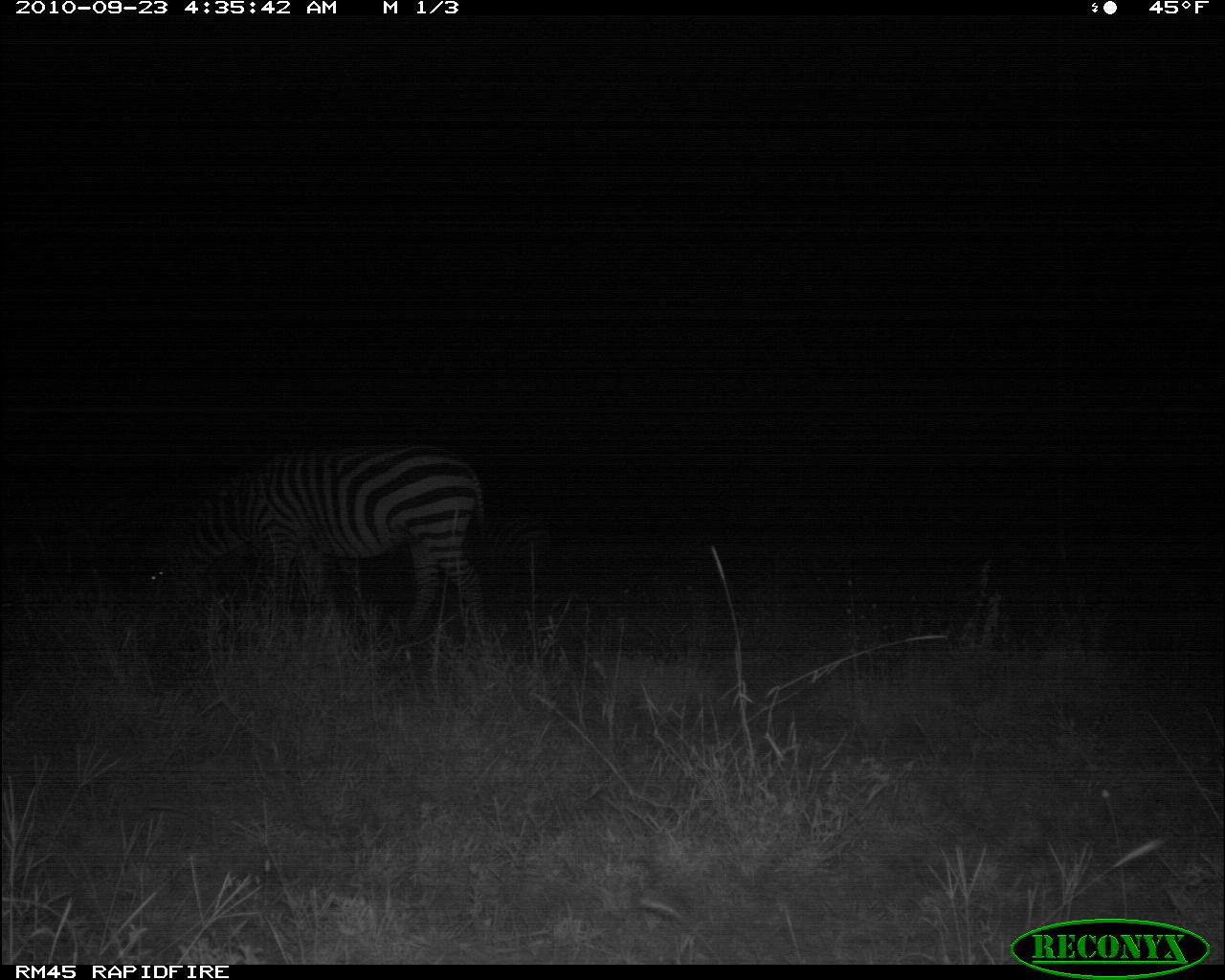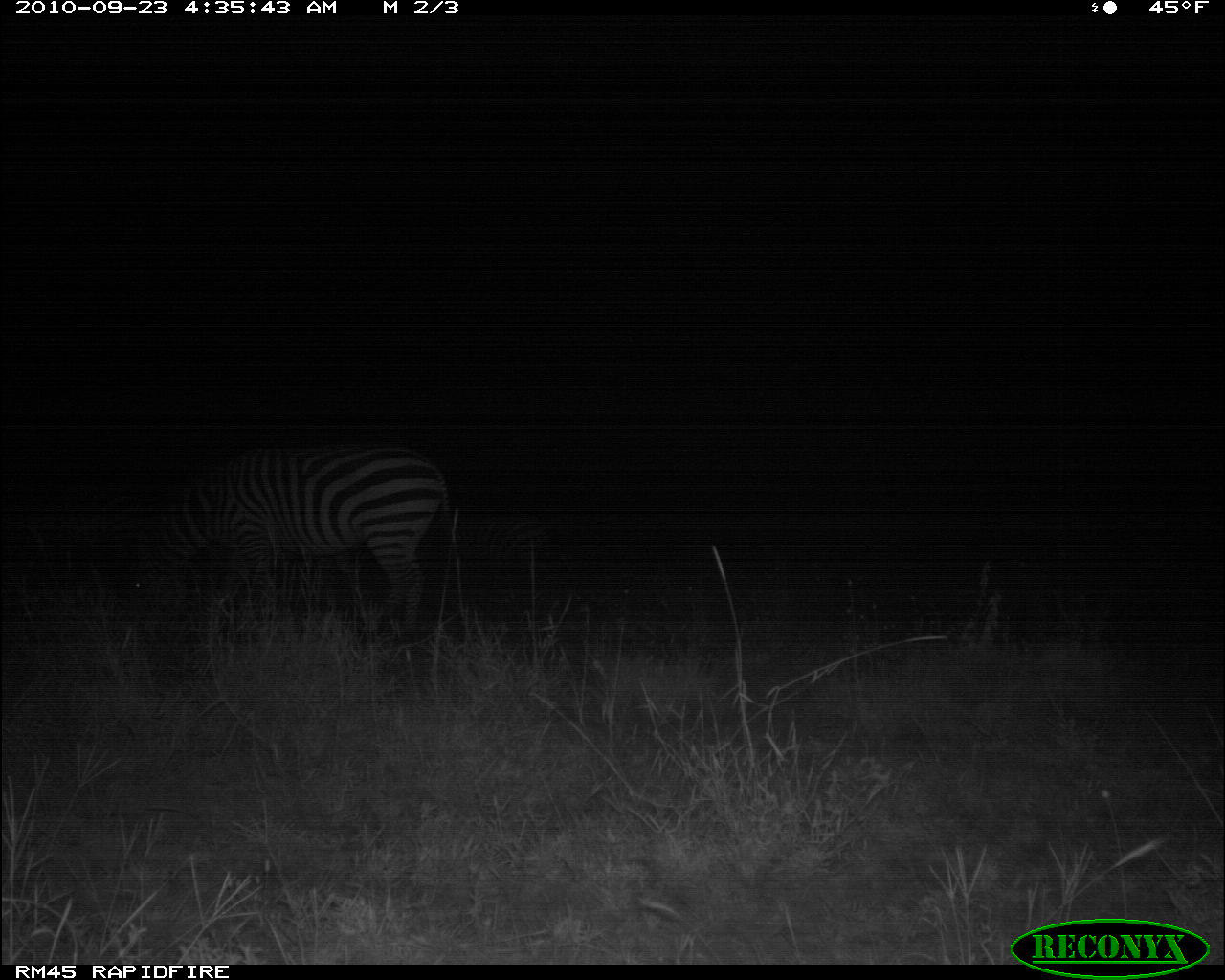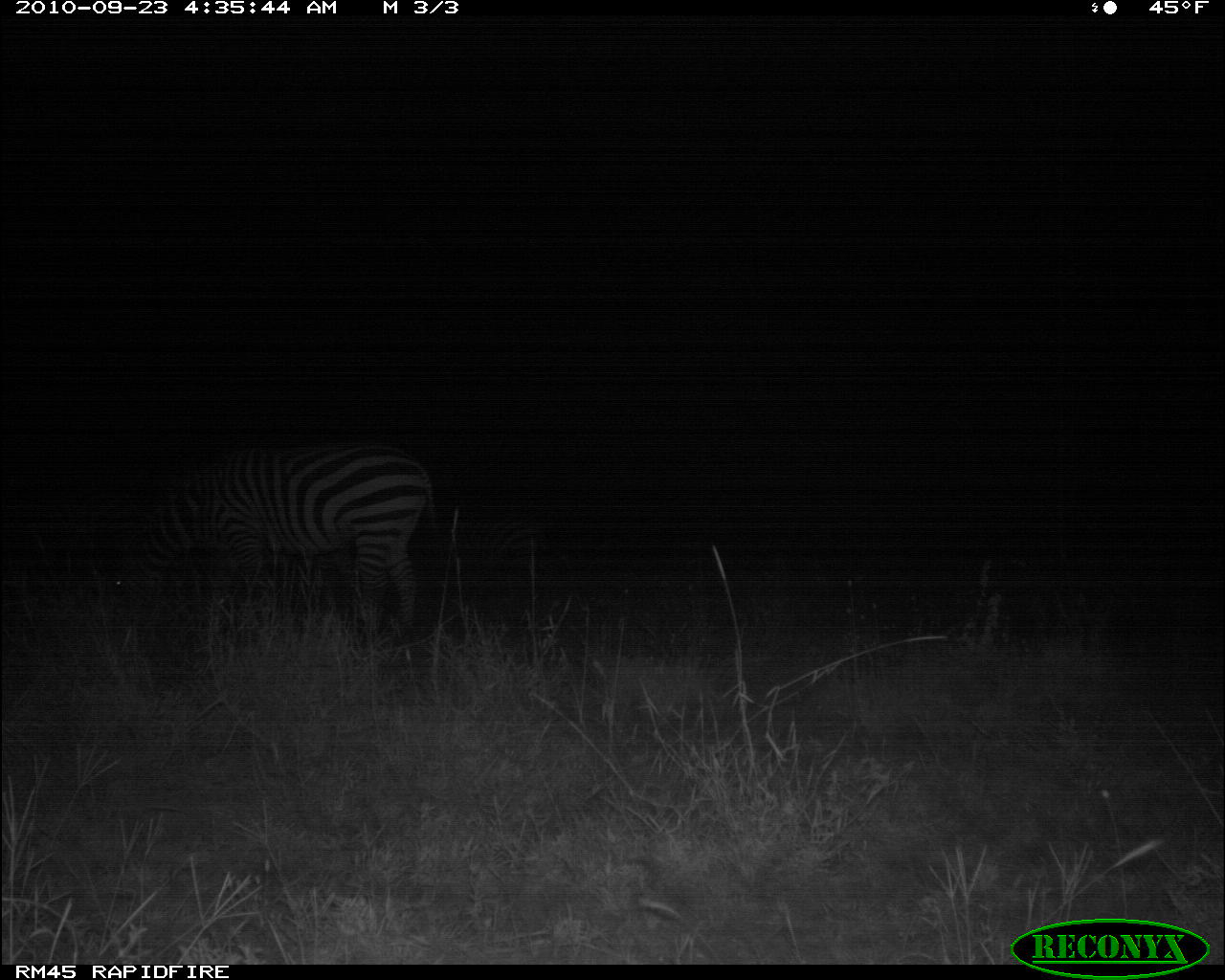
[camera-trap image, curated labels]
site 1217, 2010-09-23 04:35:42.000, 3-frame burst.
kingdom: Animalia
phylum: Chordata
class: Mammalia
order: Perissodactyla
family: Equidae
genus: Equus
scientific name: Equus quagga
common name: plains zebra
Equus quagga (plains zebra), count 3.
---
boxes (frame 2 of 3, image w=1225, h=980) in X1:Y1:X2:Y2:
equus quagga: 126:446:454:635; 459:501:556:605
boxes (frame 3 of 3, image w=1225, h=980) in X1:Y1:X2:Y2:
equus quagga: 106:440:434:632